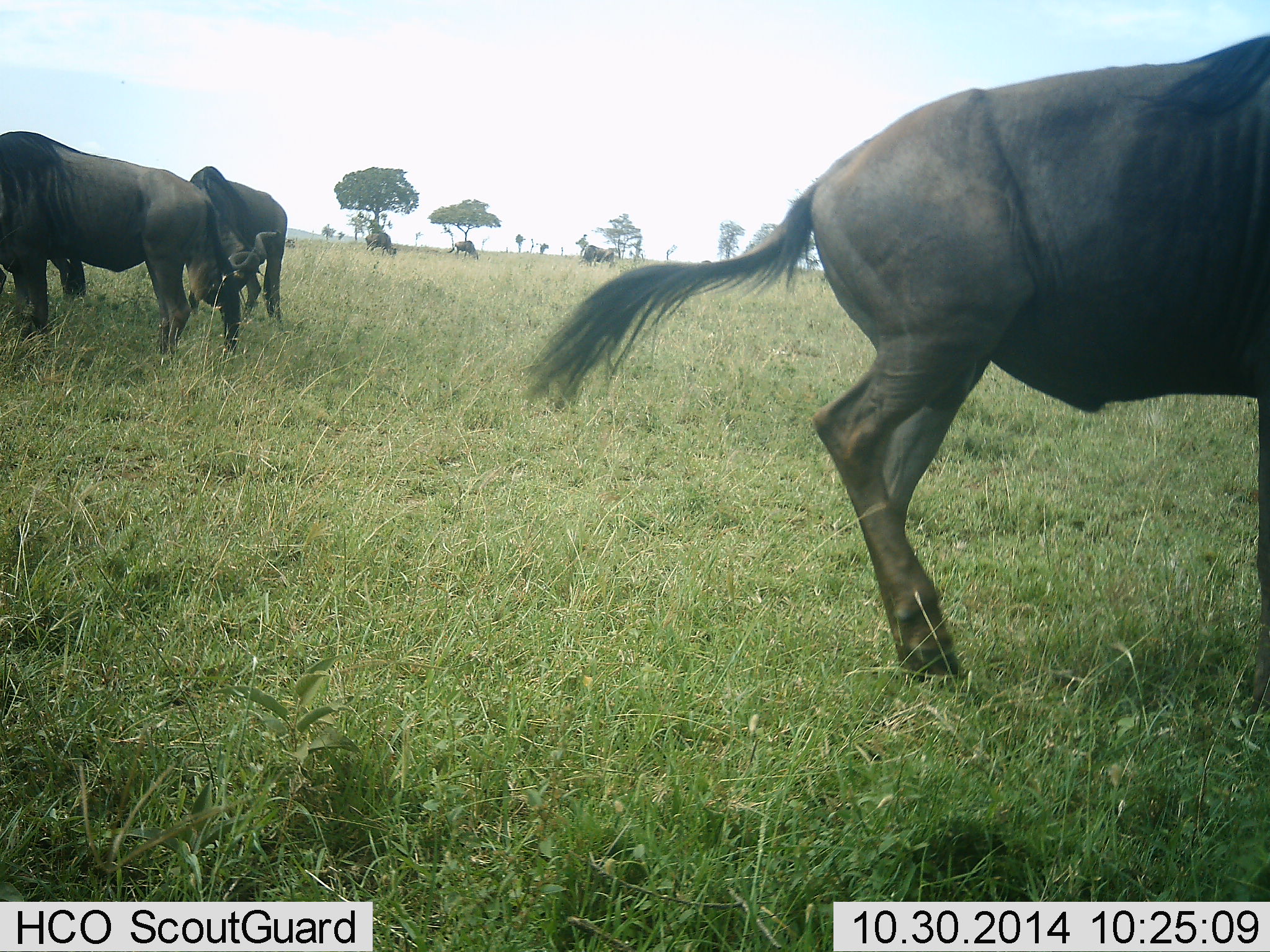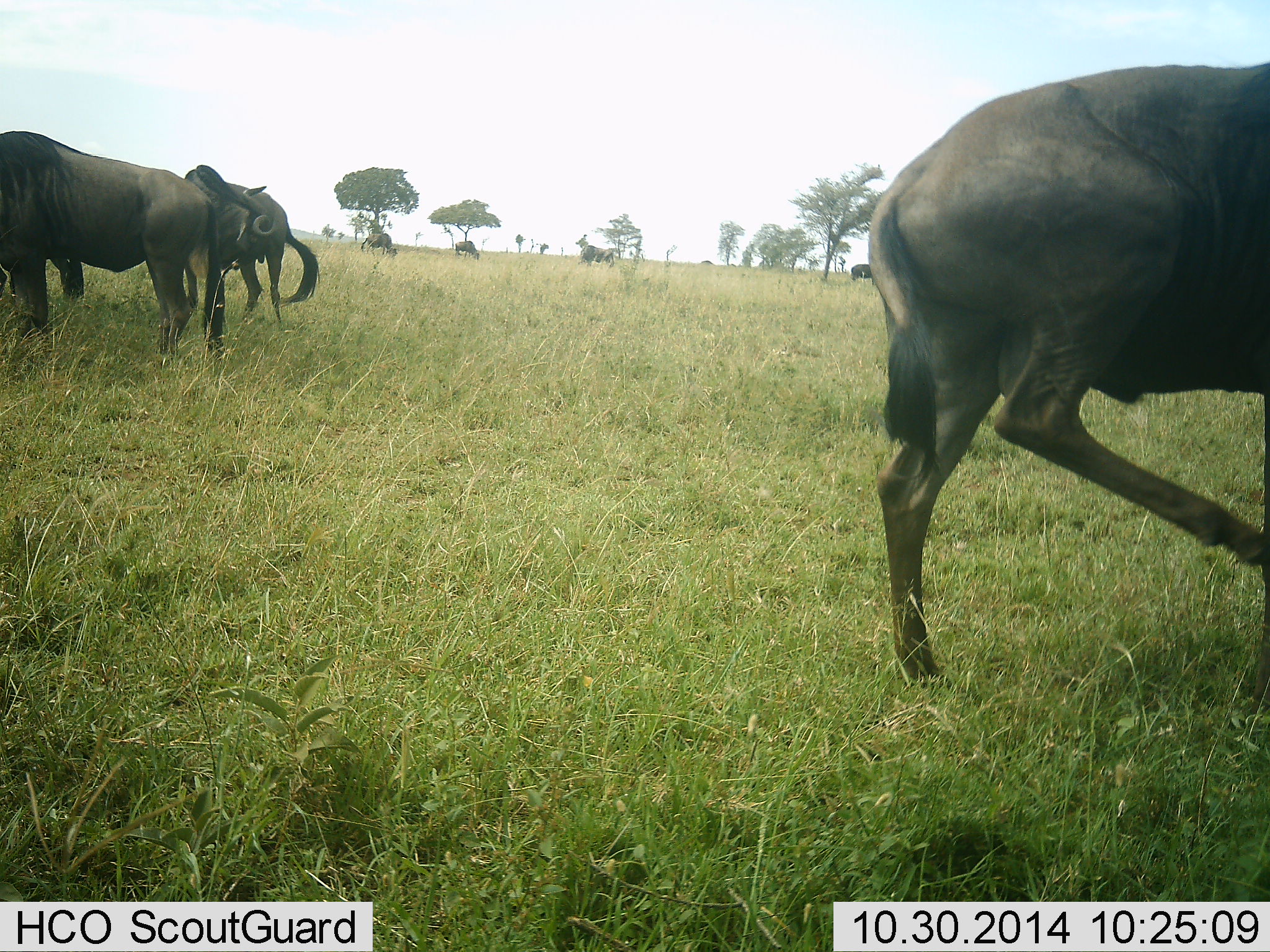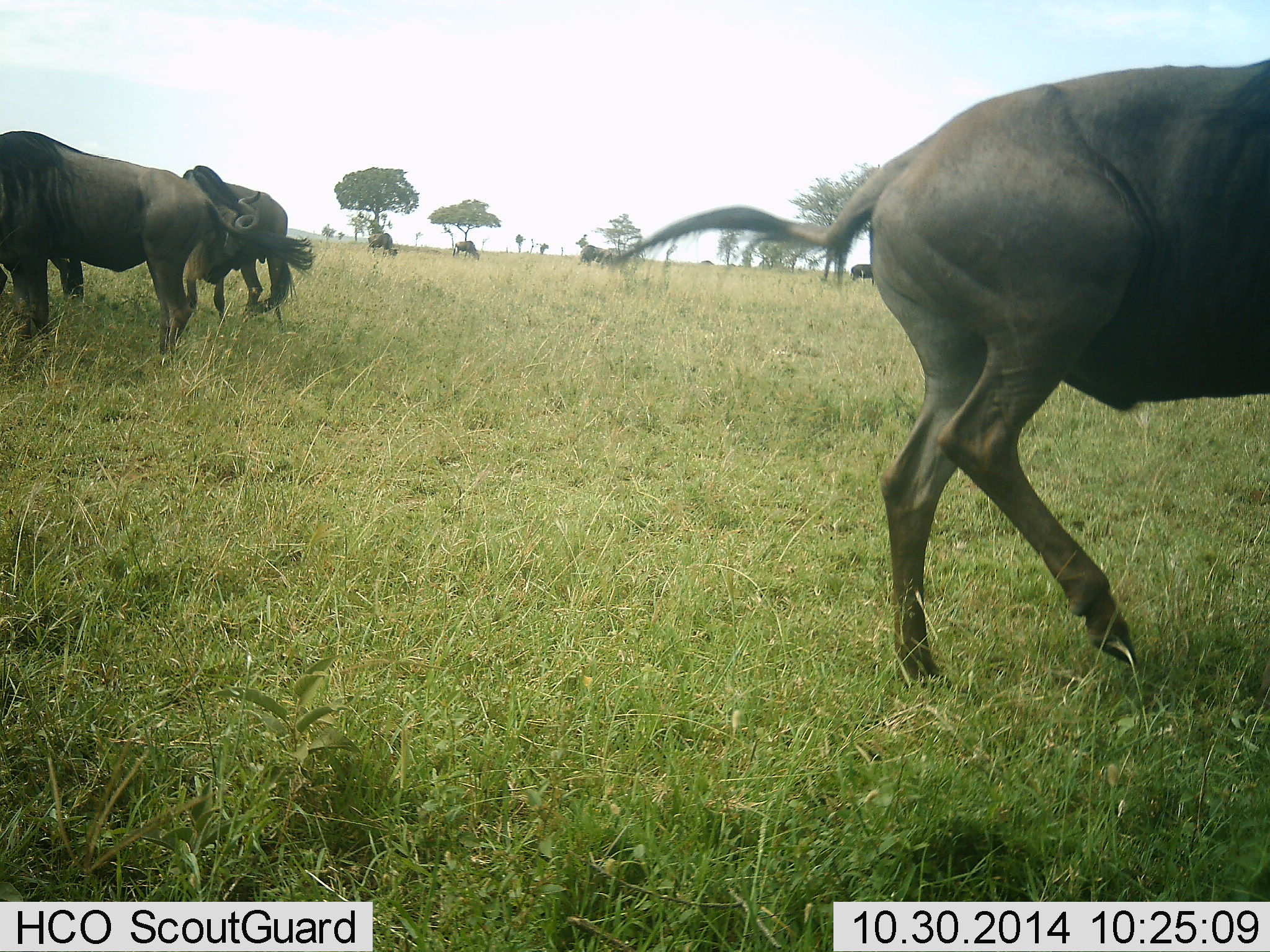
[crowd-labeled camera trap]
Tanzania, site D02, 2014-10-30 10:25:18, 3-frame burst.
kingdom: Animalia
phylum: Chordata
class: Mammalia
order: Artiodactyla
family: Bovidae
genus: Connochaetes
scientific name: Connochaetes taurinus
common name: blue wildebeest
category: wildebeest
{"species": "wildebeest (blue wildebeest) (Connochaetes taurinus)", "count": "6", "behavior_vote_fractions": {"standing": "90%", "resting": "0%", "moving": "10%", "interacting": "0%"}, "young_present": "0%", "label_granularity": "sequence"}